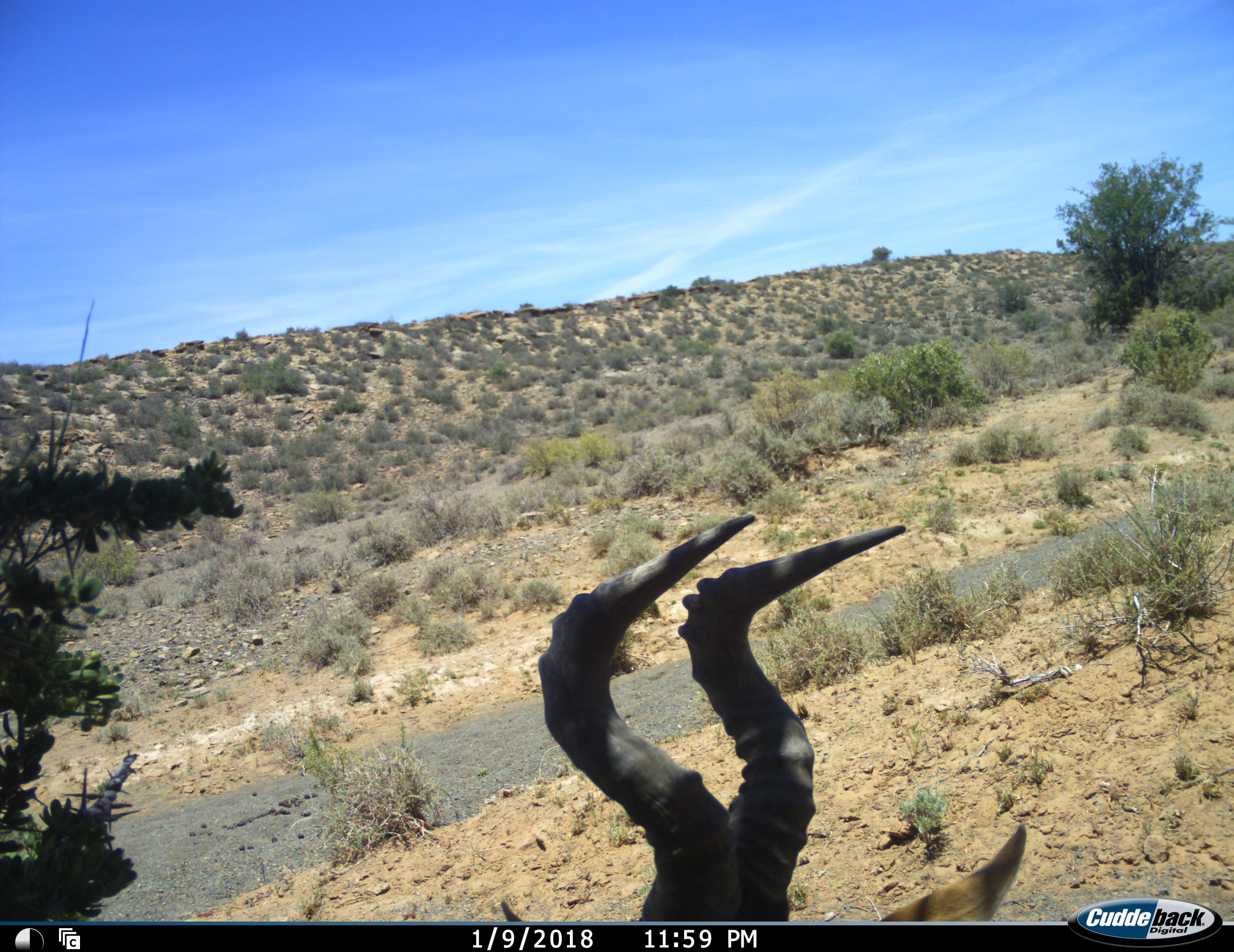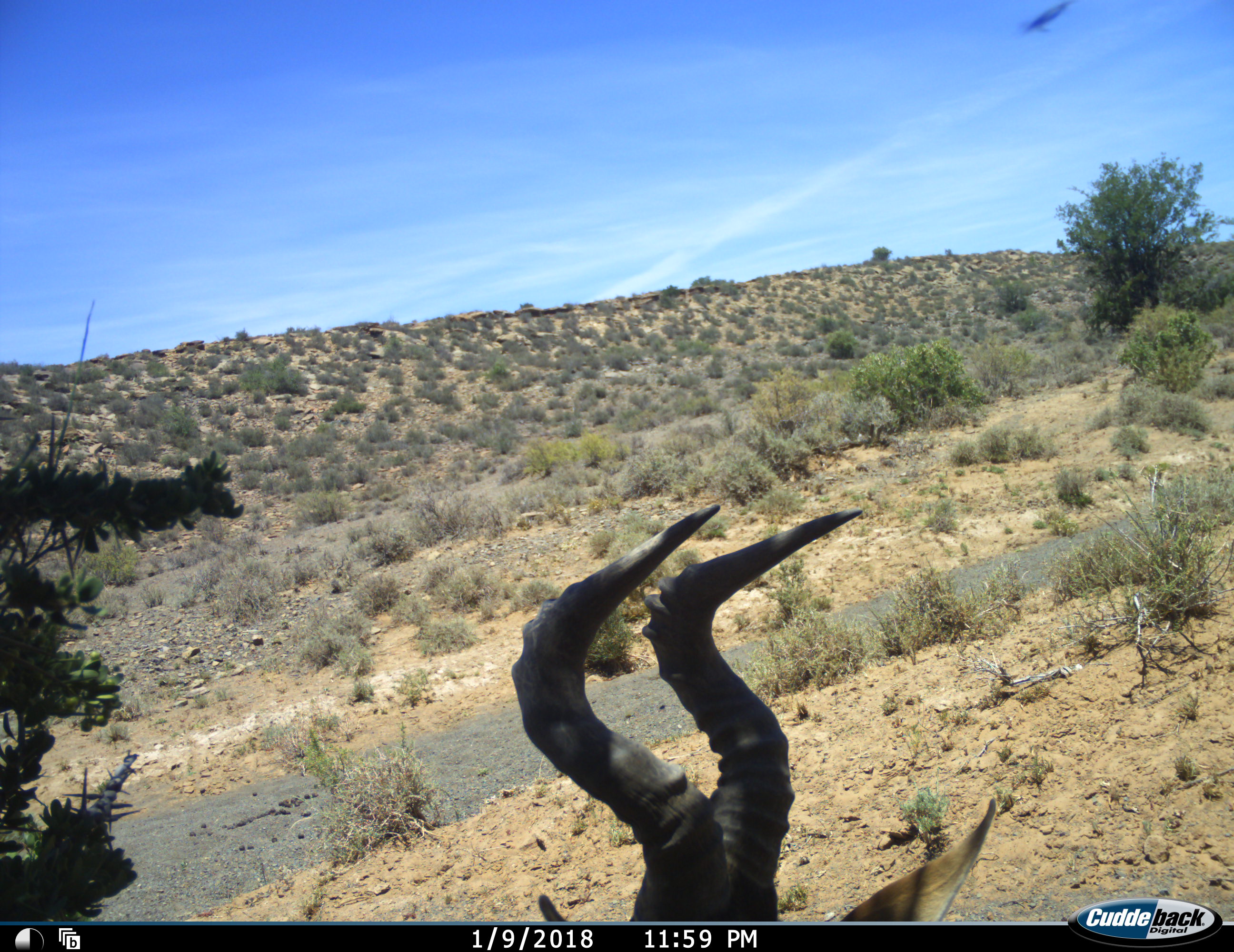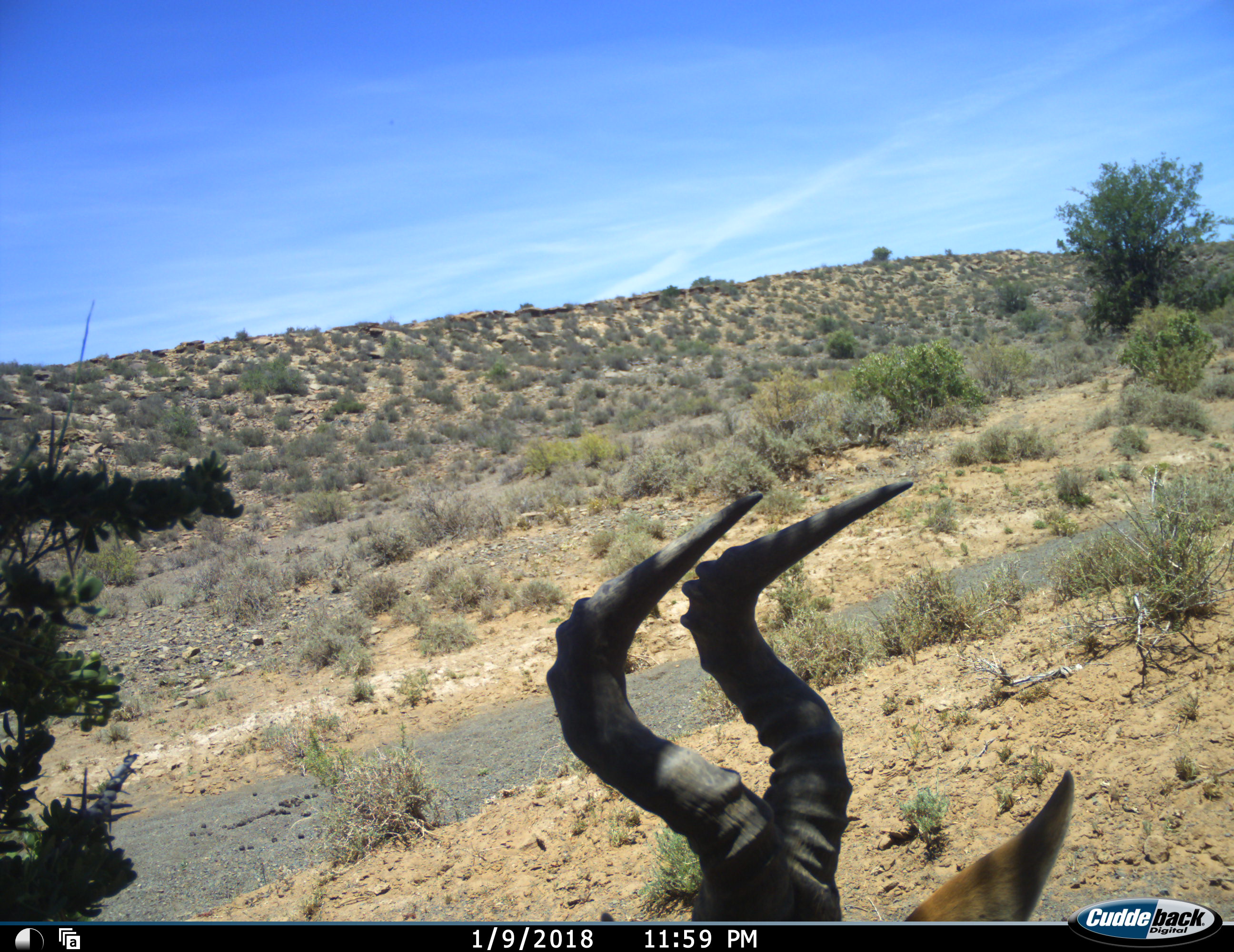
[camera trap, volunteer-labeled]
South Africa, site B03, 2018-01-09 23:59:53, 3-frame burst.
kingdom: Animalia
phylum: Chordata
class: Mammalia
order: Artiodactyla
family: Bovidae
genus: Alcelaphus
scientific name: Alcelaphus buselaphus caama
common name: red hartebeest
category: hartebeestred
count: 1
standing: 56%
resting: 33%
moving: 11%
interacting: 0%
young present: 0%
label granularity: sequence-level